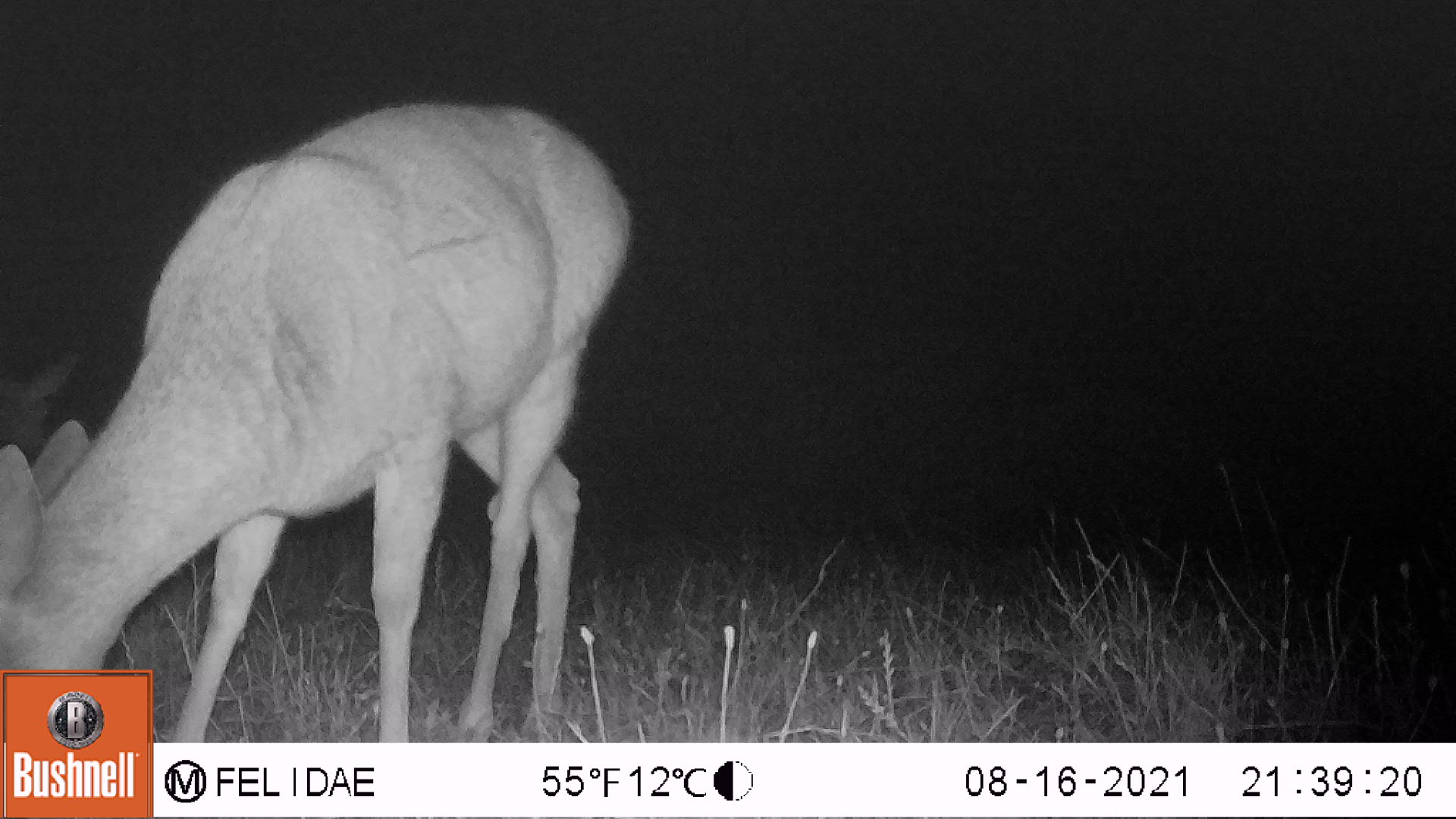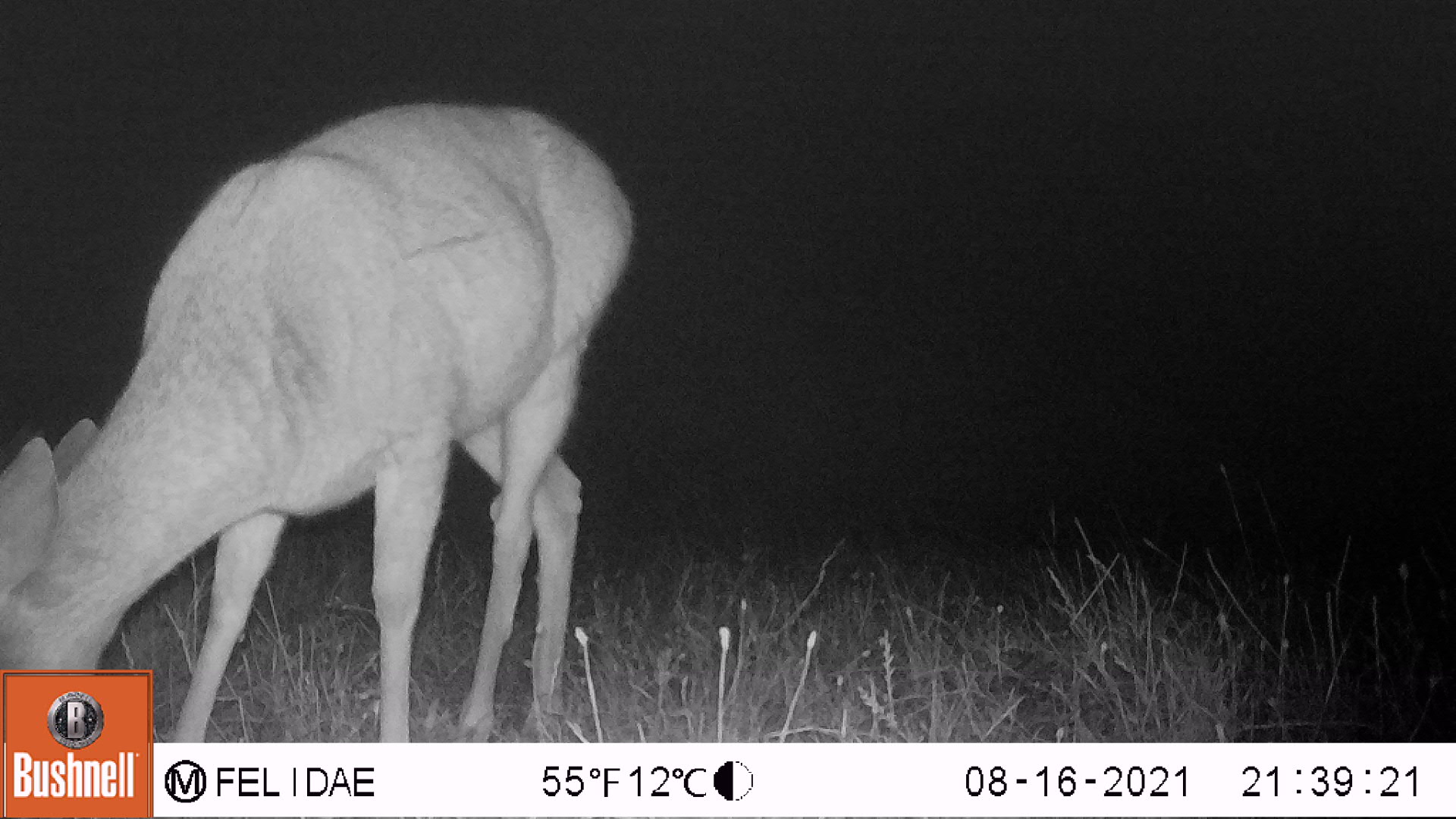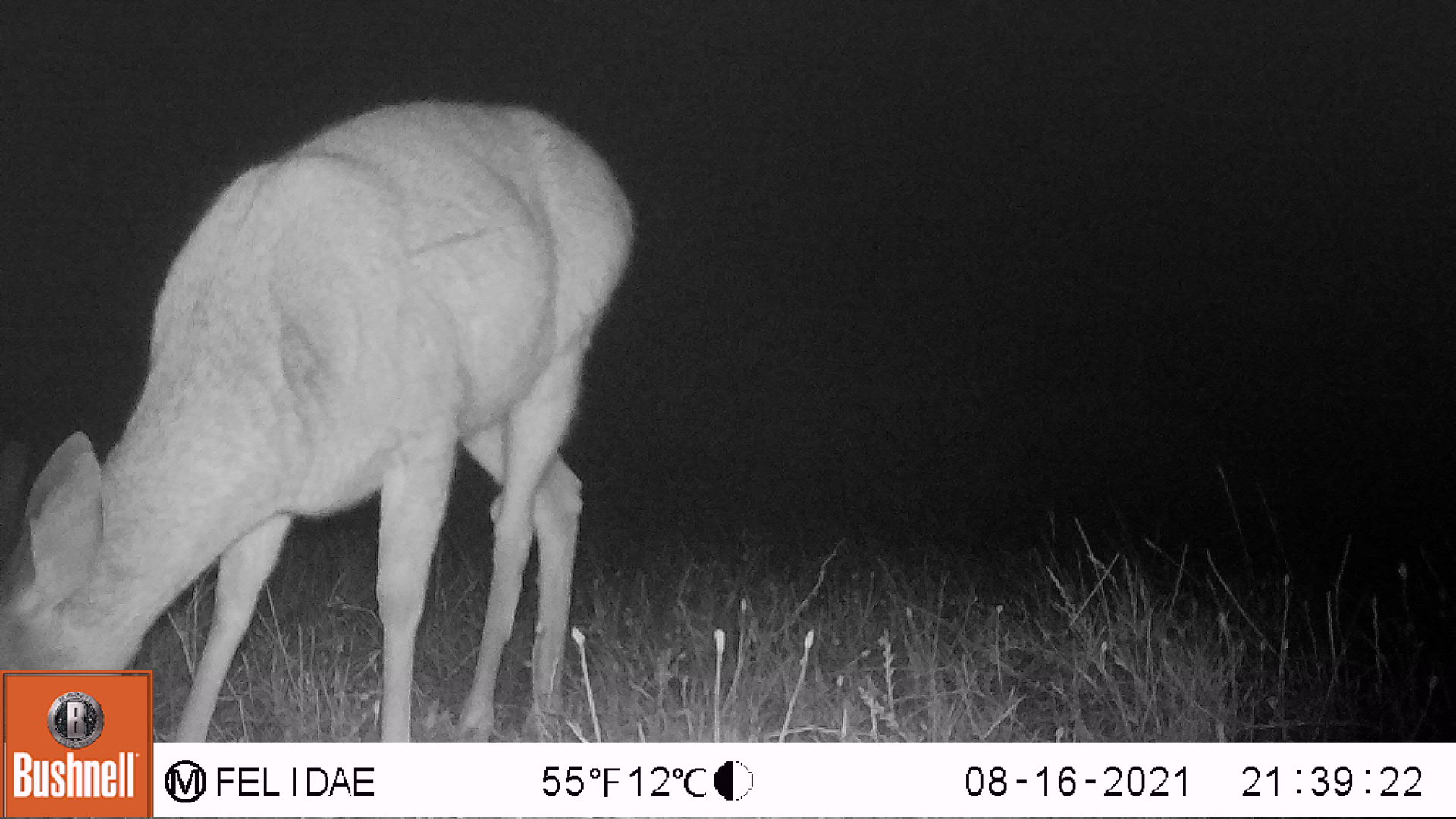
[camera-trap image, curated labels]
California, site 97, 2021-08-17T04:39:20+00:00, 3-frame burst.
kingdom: Animalia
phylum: Chordata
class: Mammalia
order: Artiodactyla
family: Cervidae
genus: Odocoileus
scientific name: Odocoileus hemionus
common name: mule deer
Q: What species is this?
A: Mule deer (Odocoileus hemionus).